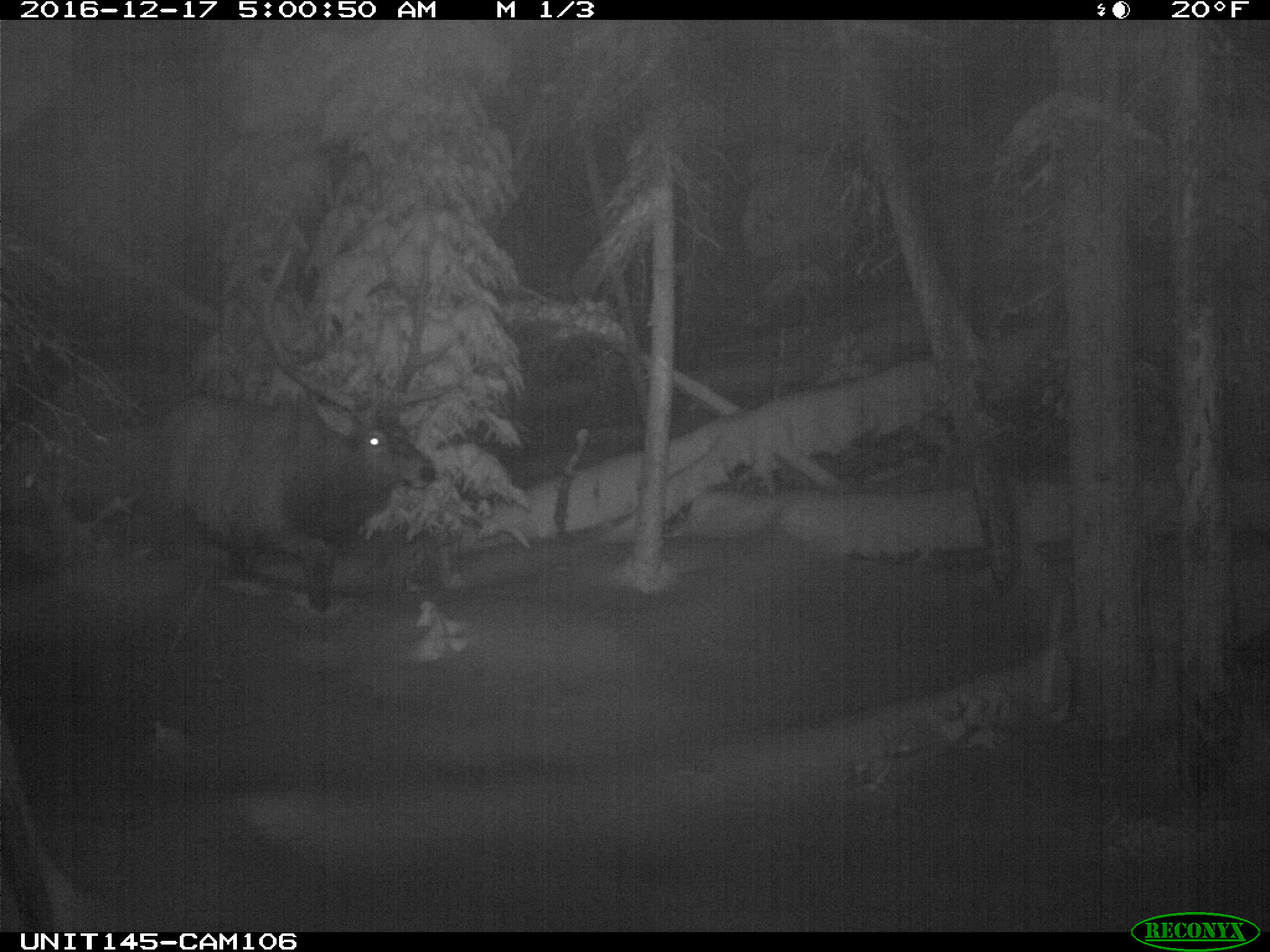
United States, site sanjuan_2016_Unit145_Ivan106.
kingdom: Animalia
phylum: Chordata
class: Mammalia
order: Artiodactyla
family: Cervidae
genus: Cervus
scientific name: Cervus elaphus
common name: red deer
Cervus elaphus (red deer).